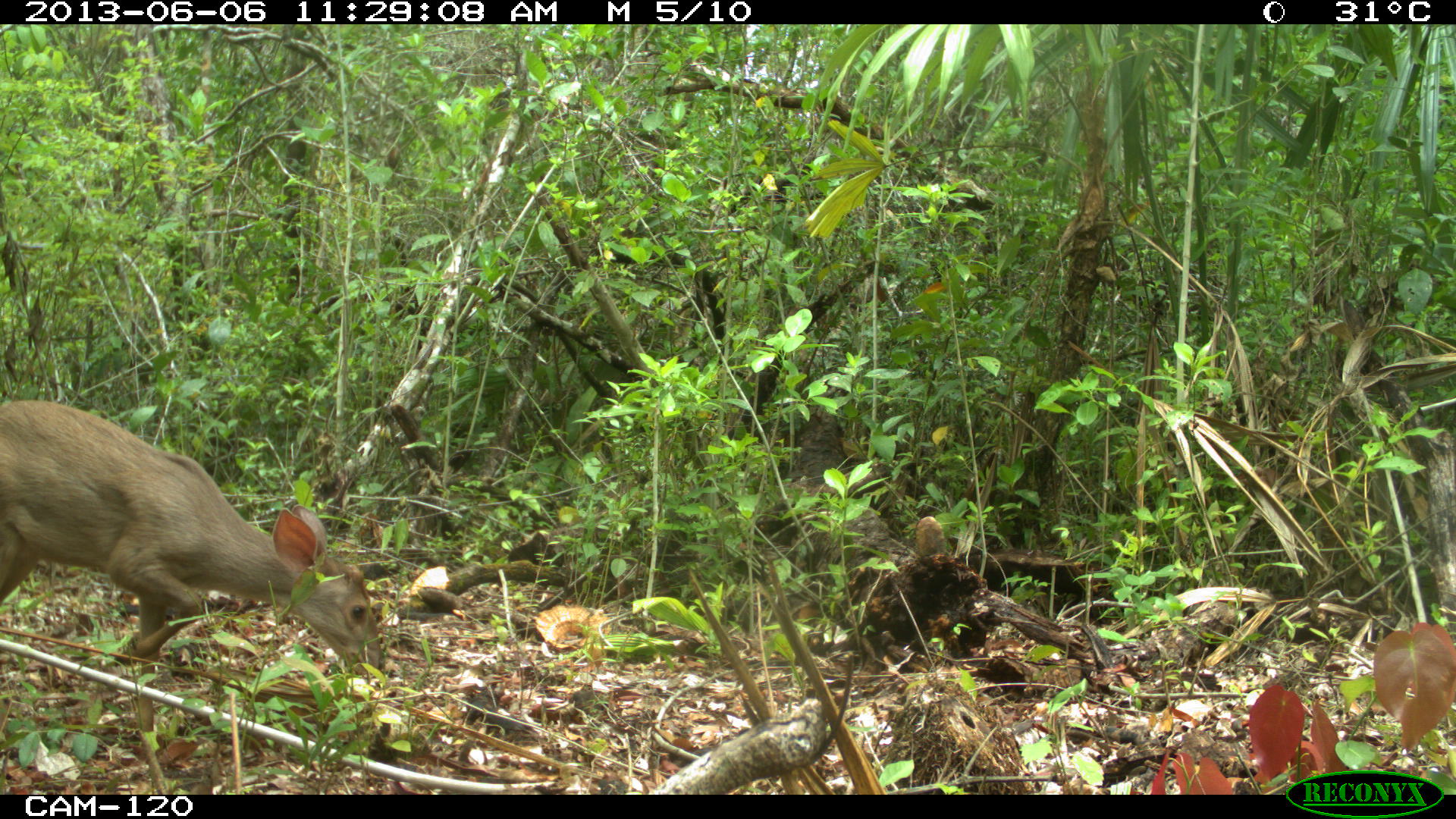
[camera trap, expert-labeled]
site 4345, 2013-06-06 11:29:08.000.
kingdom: Animalia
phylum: Chordata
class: Mammalia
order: Artiodactyla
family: Cervidae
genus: Odocoileus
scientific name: Odocoileus pandora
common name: yucatán brown brocket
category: mazama pandora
Mazama pandora (yucatán brown brocket) (Odocoileus pandora), count 1, sex female.